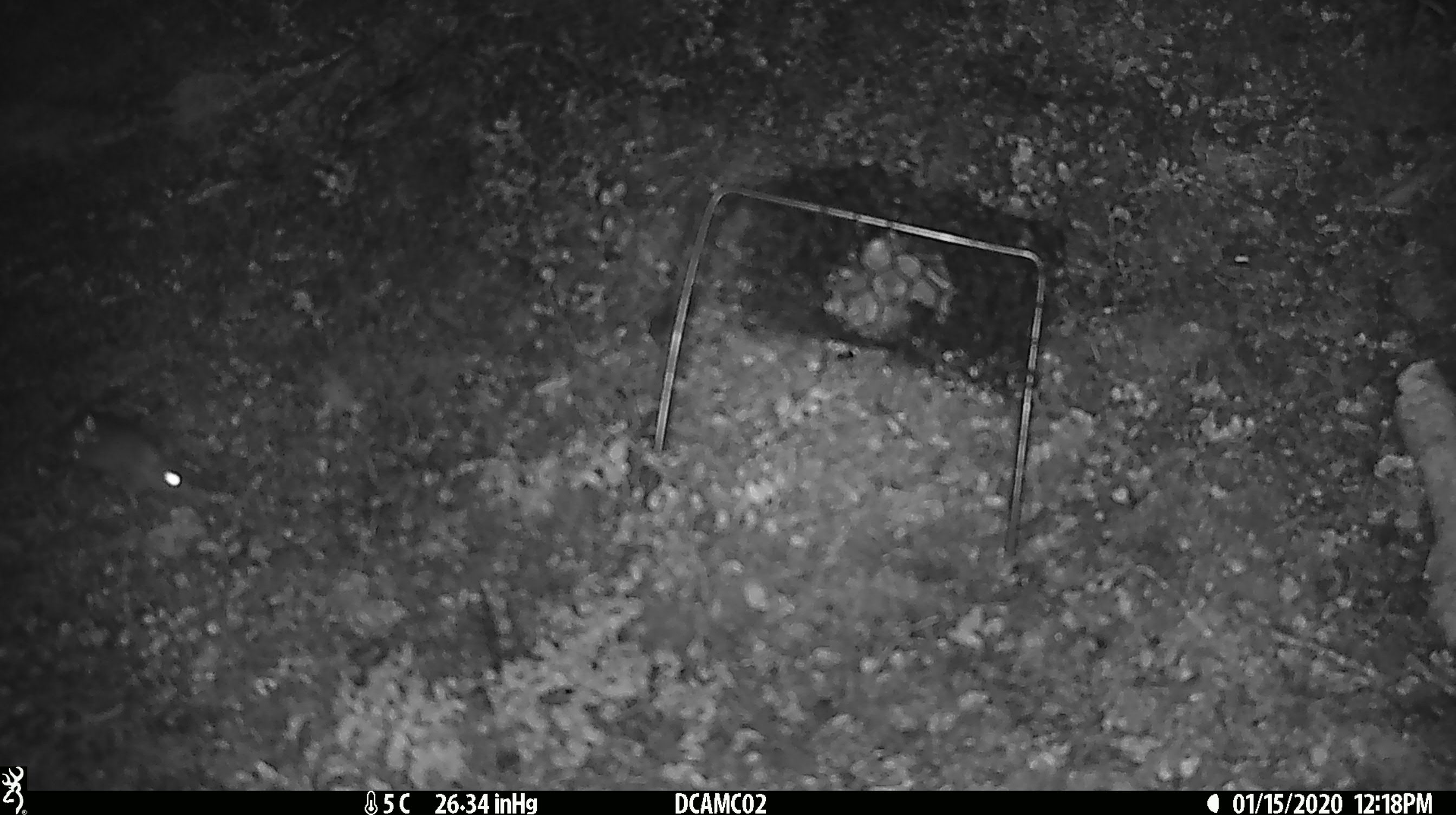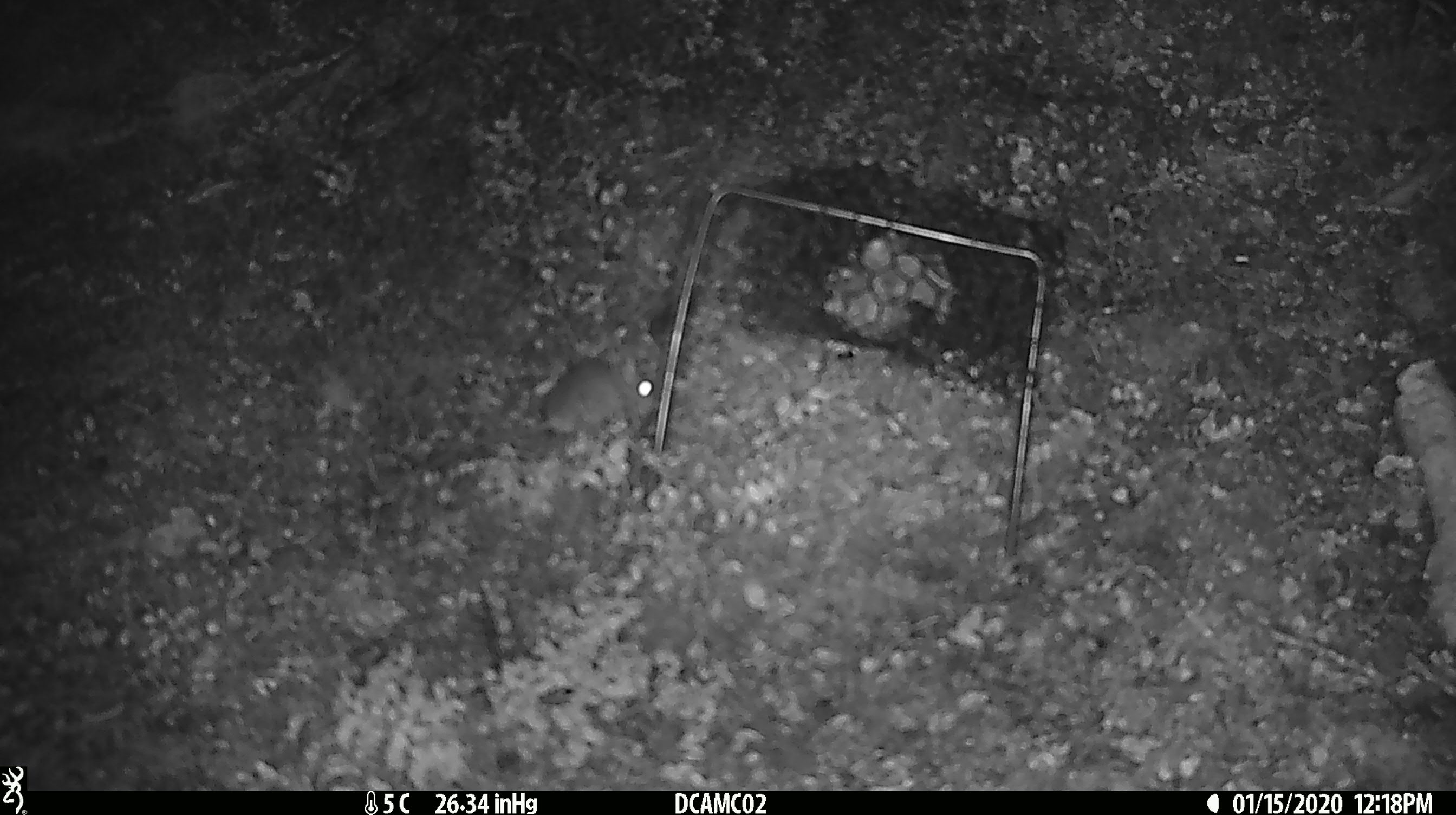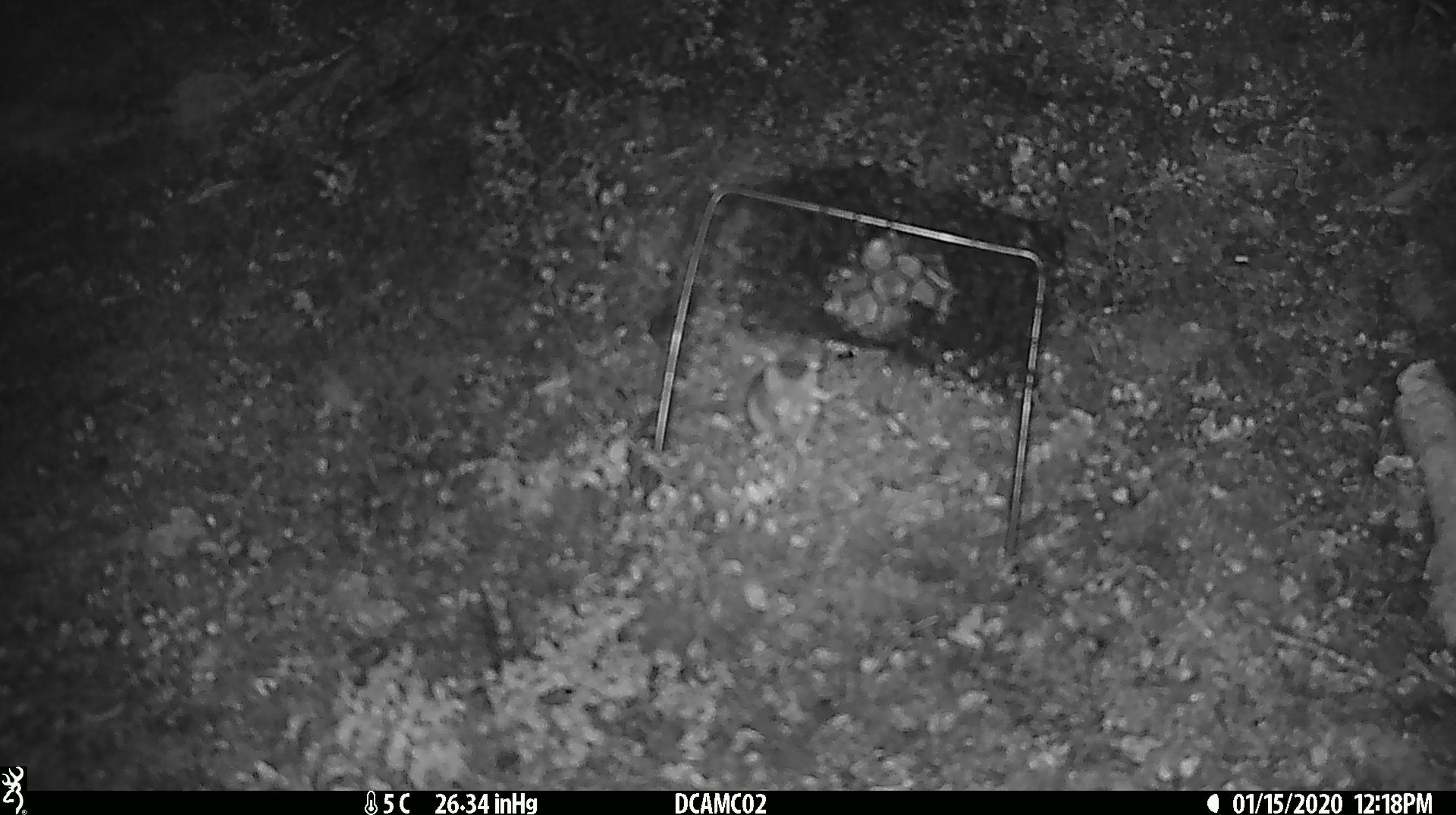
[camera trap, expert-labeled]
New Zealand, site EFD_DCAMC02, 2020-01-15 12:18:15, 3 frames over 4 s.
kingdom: Animalia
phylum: Chordata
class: Mammalia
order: Rodentia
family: Muridae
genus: Mus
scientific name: Mus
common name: mouse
Mouse (Mus).